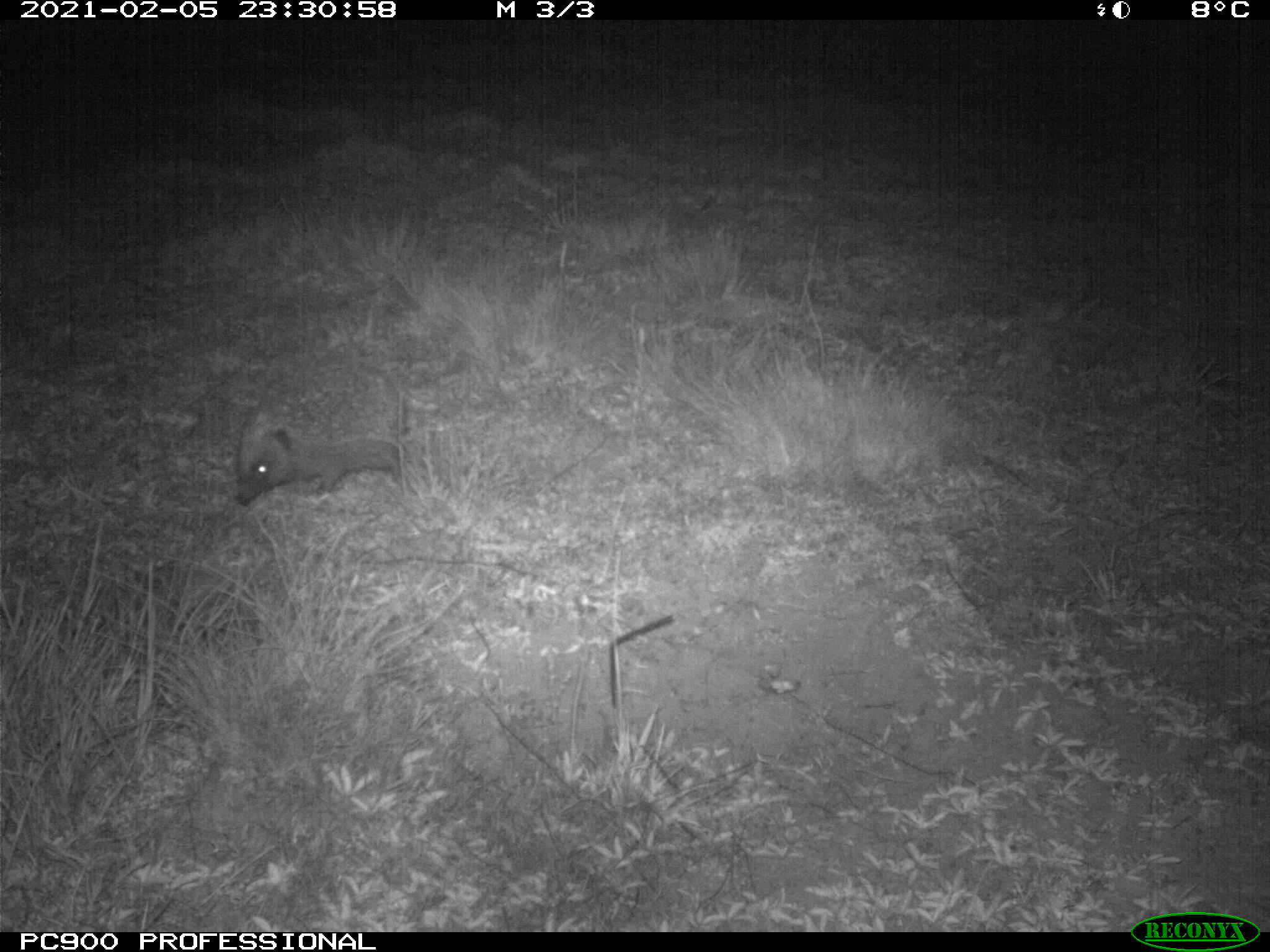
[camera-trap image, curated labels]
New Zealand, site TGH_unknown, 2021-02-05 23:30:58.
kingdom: Animalia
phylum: Chordata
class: Mammalia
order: Eulipotyphla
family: Erinaceidae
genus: Erinaceus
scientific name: Erinaceus europaeus europaeus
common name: european hedgehog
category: hedgehog